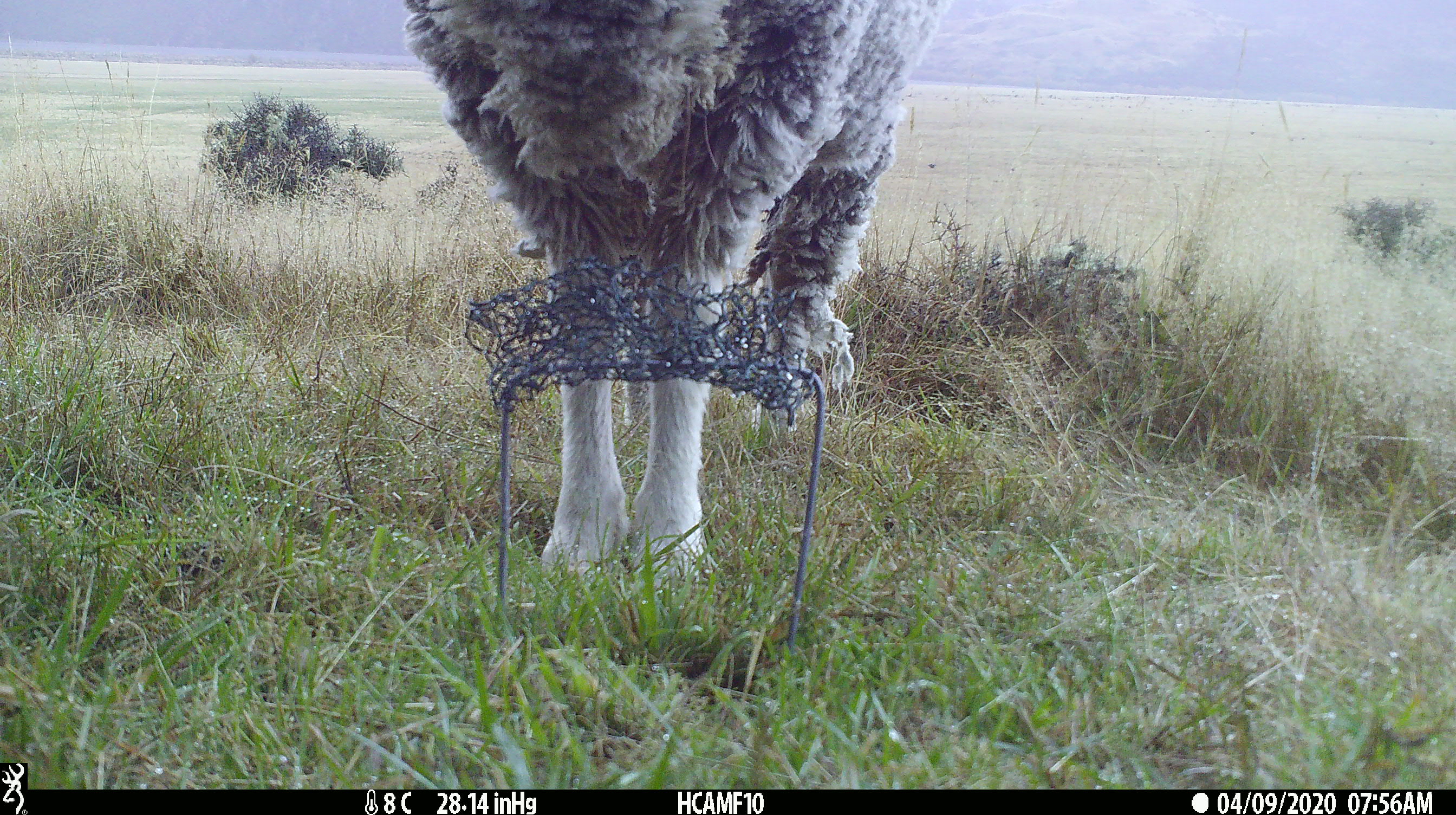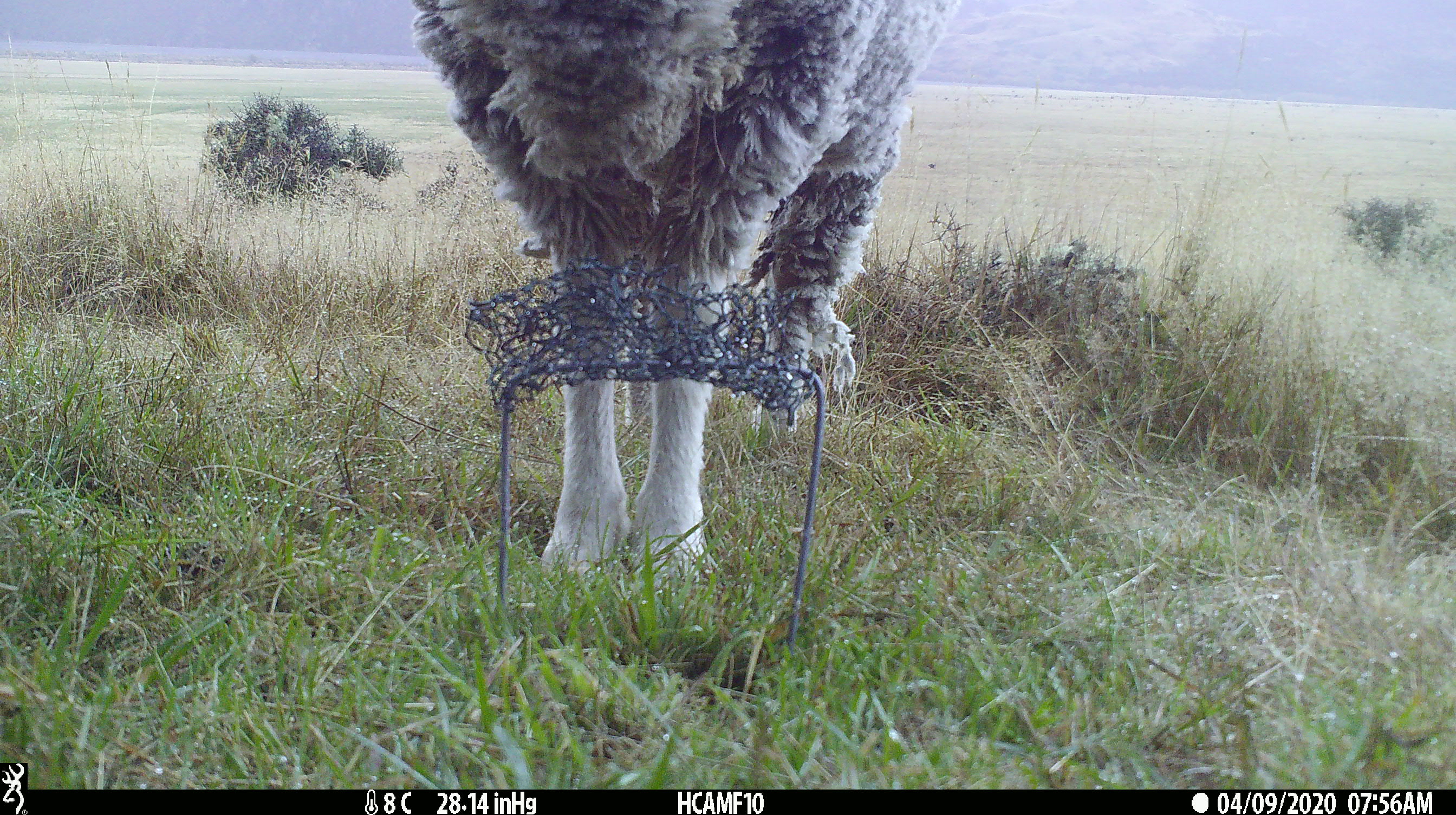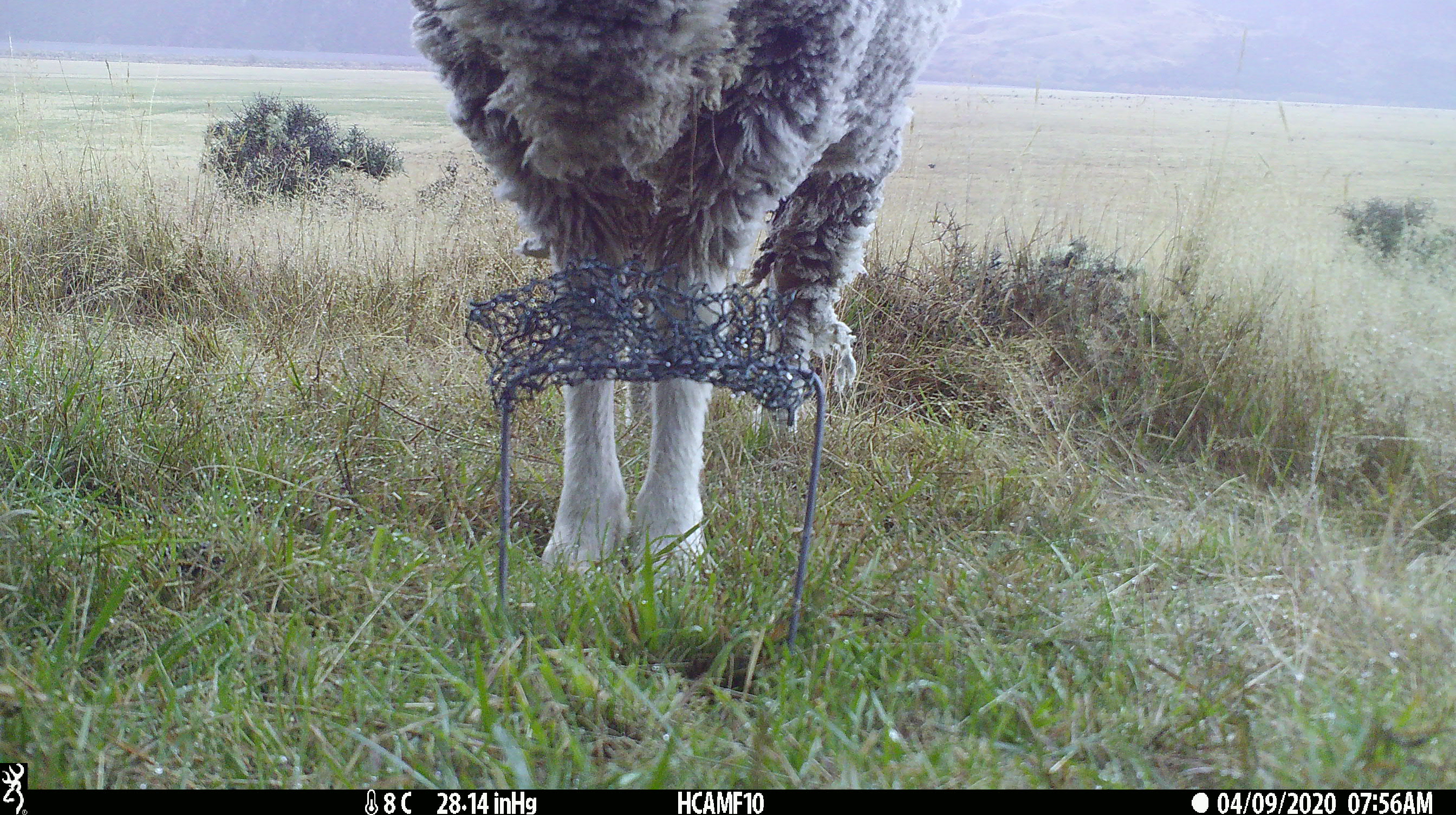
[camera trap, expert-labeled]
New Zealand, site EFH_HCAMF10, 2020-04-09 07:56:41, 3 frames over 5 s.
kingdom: Animalia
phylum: Chordata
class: Mammalia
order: Artiodactyla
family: Bovidae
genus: Ovis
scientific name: Ovis aries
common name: domestic sheep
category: sheep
Sheep (domestic sheep) (Ovis aries).